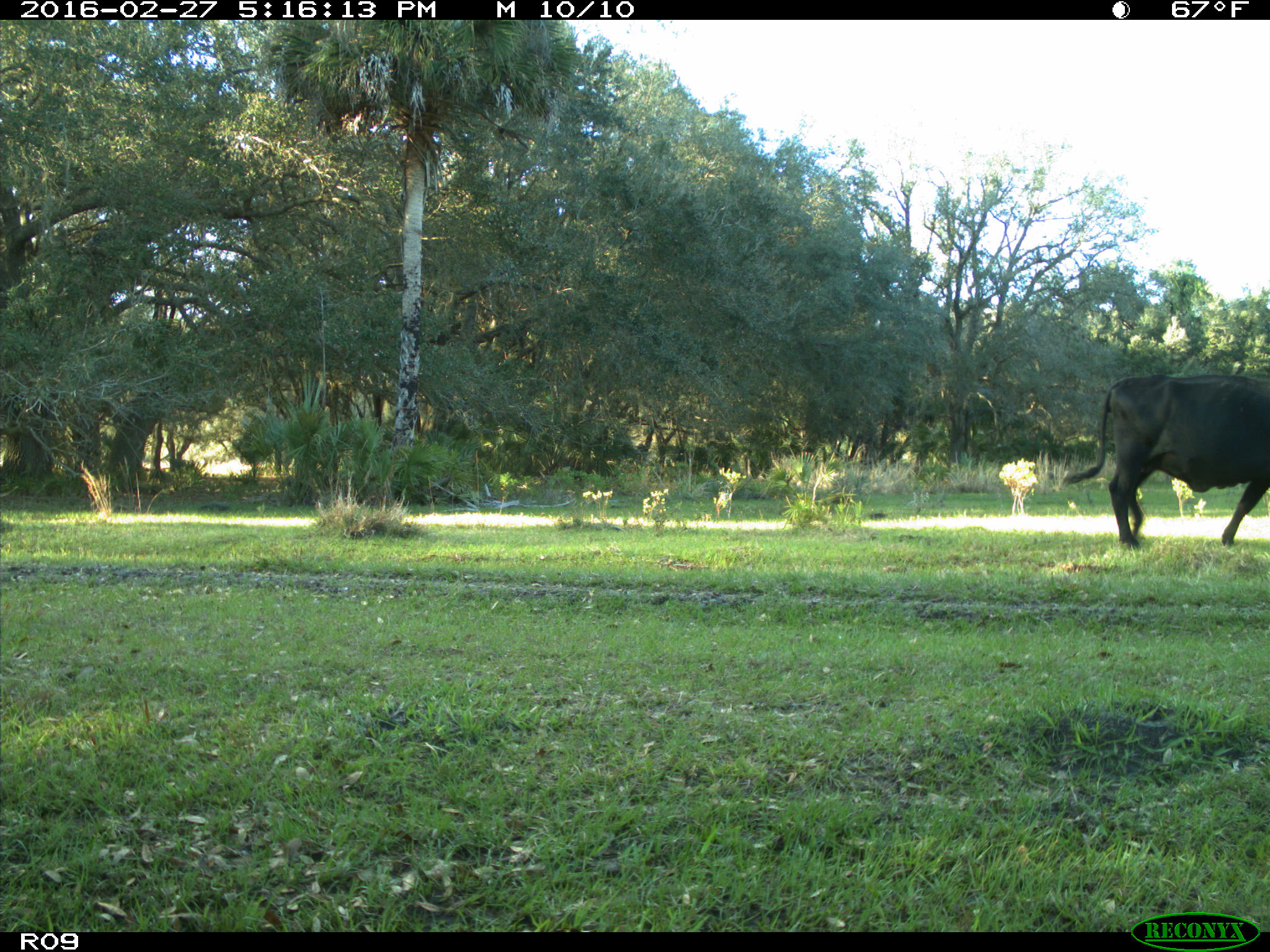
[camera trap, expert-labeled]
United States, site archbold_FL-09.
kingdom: Animalia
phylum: Chordata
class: Mammalia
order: Artiodactyla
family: Bovidae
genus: Bos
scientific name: Bos taurus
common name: domestic cow